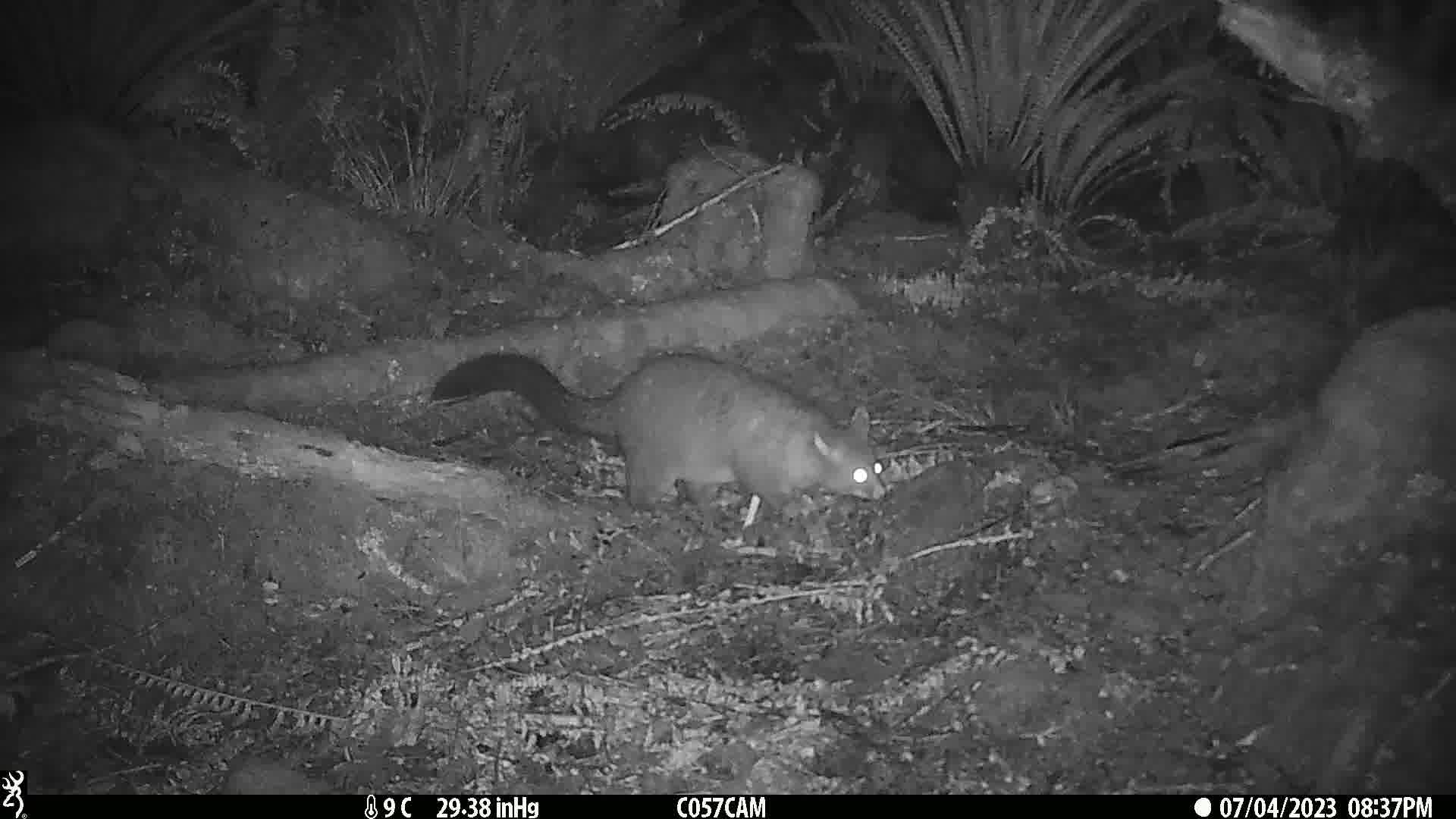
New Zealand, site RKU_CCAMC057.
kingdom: Animalia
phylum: Chordata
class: Mammalia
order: Diprotodontia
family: Phalangeridae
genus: Trichosurus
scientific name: Trichosurus vulpecula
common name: common brushtail possum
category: possum